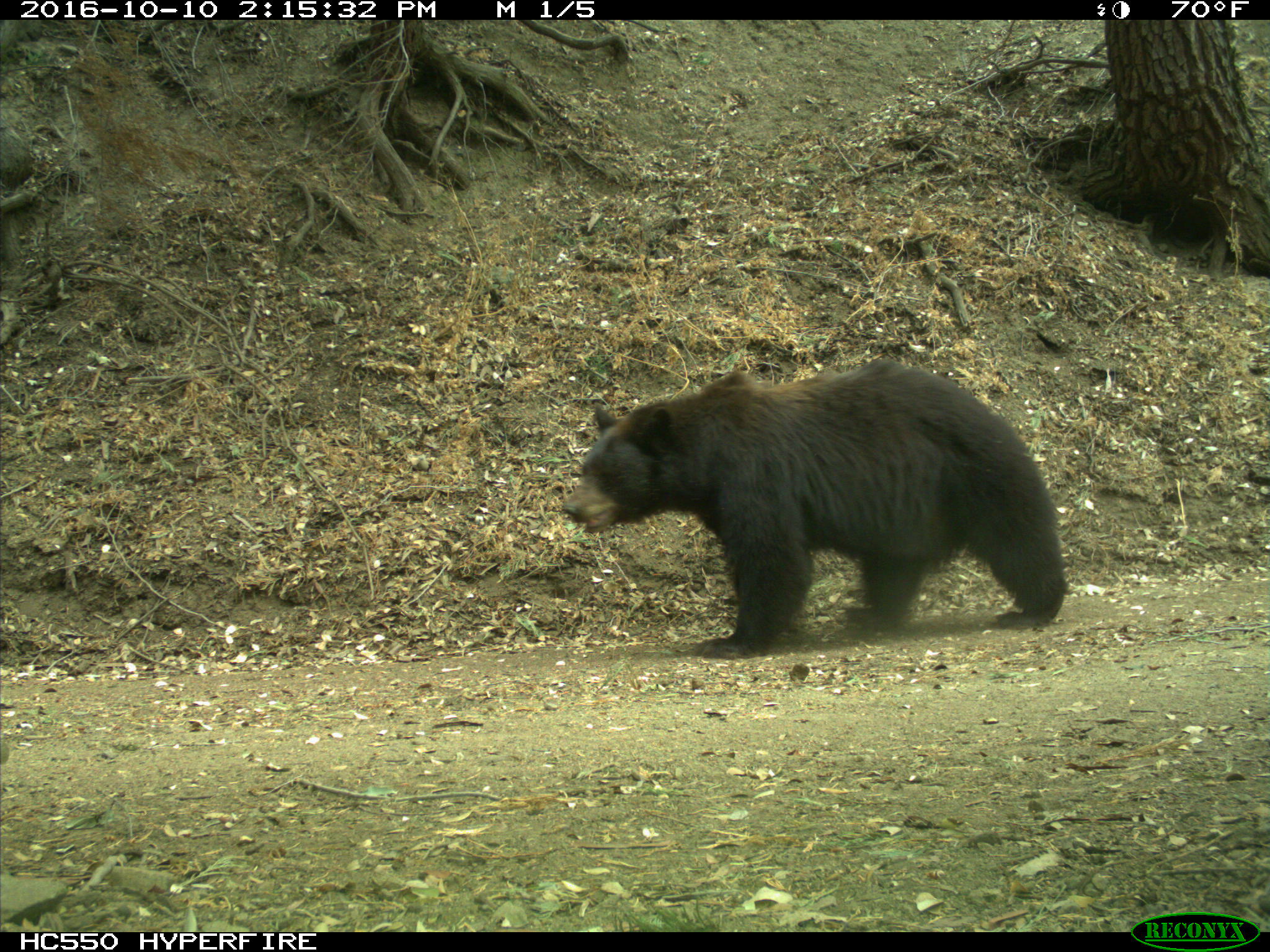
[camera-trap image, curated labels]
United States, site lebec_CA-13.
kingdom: Animalia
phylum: Chordata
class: Mammalia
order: Carnivora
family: Ursidae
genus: Ursus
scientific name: Ursus americanus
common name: american black bear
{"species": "Ursus americanus (american black bear)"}